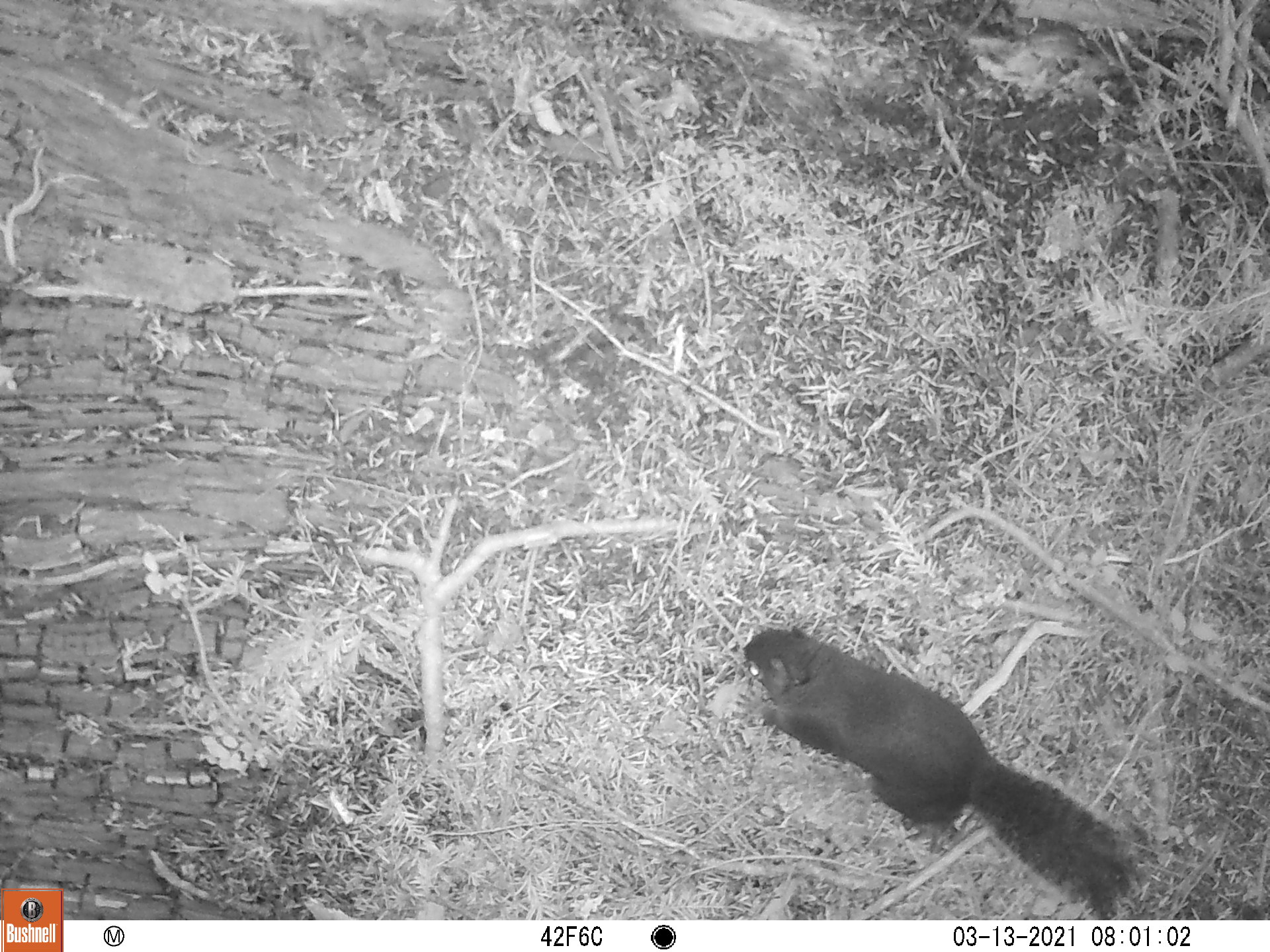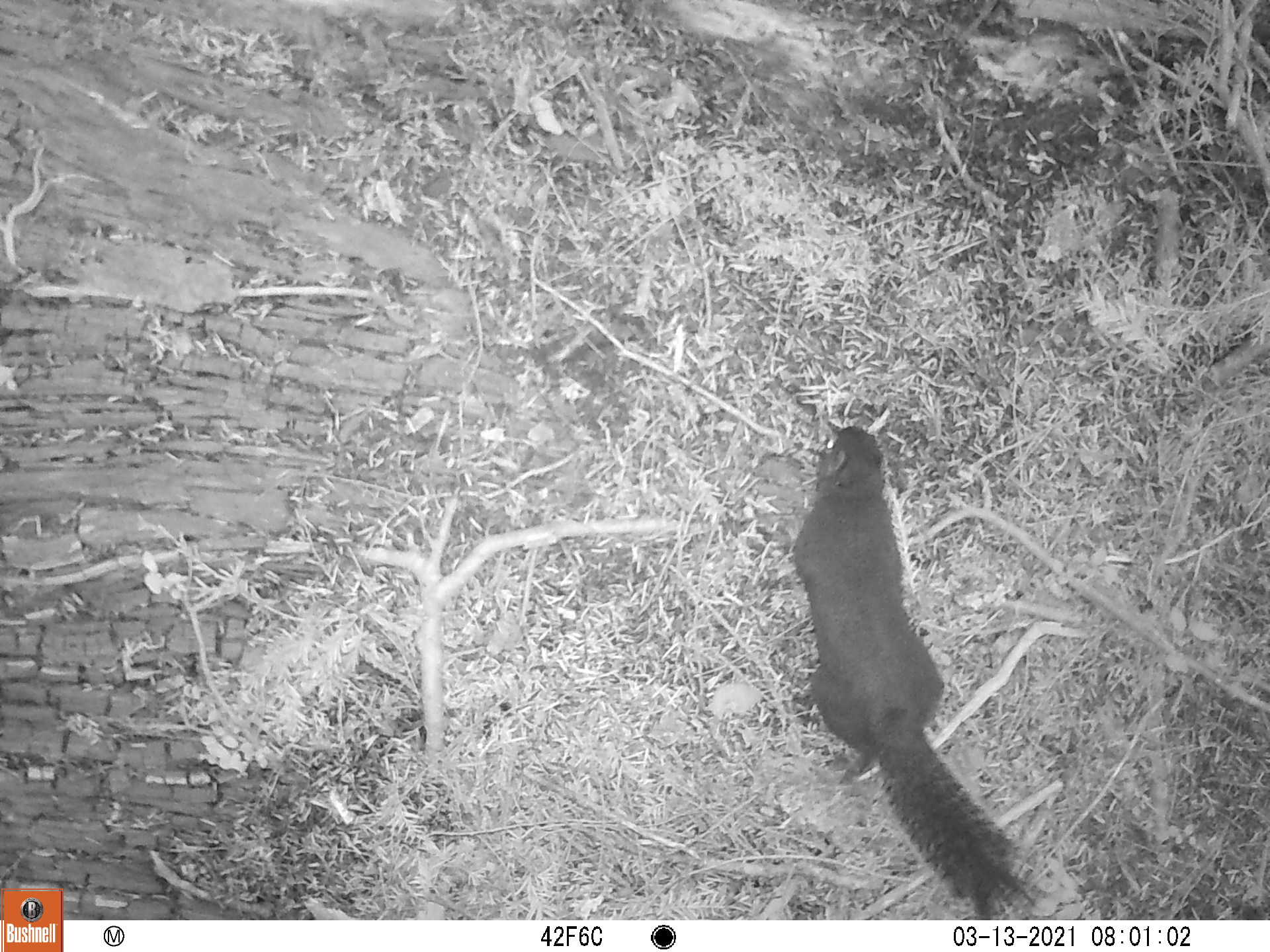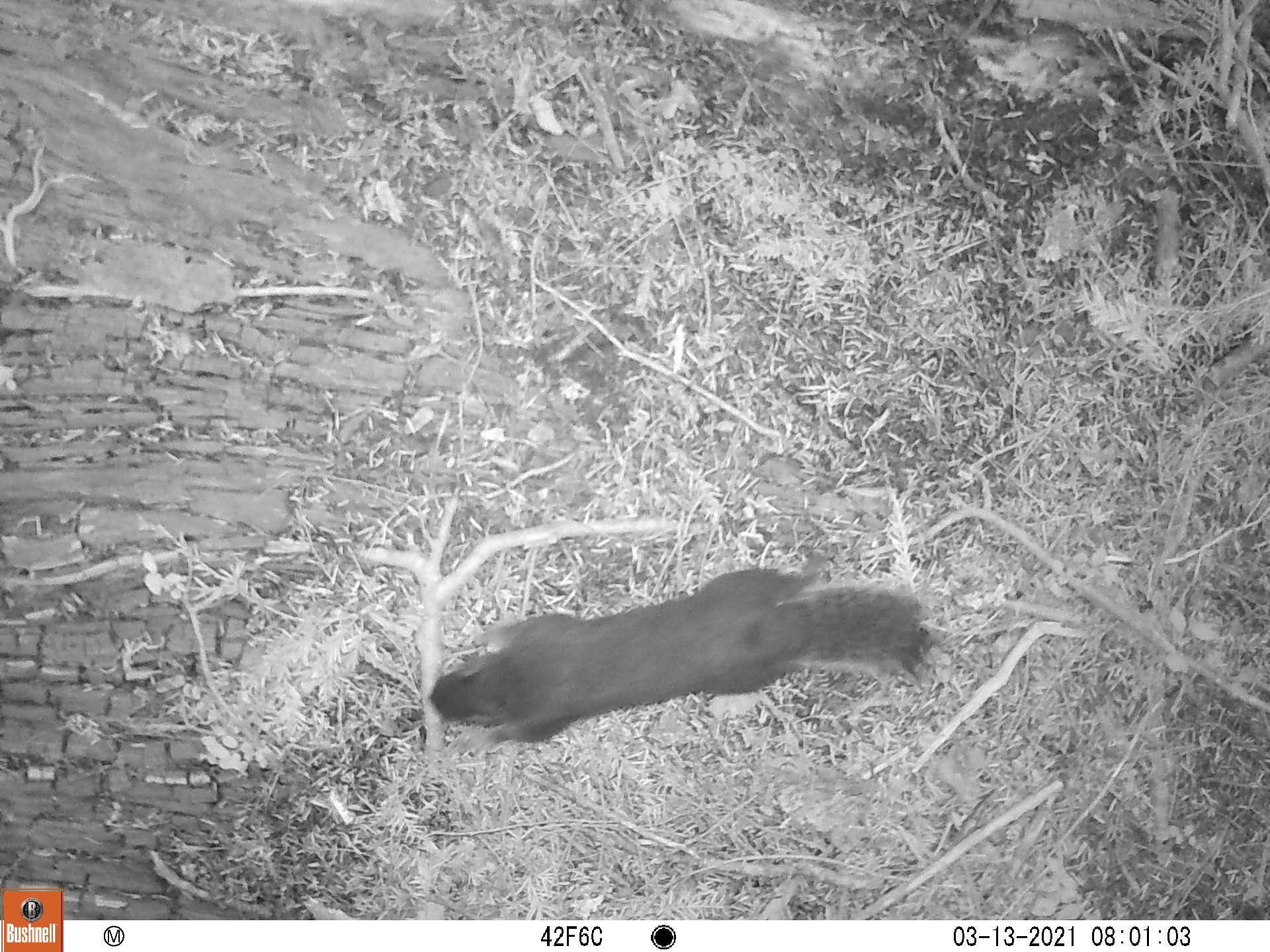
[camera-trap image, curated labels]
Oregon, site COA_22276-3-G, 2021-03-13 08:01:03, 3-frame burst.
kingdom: Animalia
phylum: Chordata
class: Mammalia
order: Rodentia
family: Sciuridae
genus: Tamiasciurus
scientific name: Tamiasciurus douglasii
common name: douglas squirrel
Douglas squirrel (Tamiasciurus douglasii).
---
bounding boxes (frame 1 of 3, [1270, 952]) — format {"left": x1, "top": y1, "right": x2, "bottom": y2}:
douglas squirrel: {"left": 717, "top": 611, "right": 1159, "bottom": 917}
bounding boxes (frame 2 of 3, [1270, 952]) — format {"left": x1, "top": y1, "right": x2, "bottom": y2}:
douglas squirrel: {"left": 775, "top": 406, "right": 1059, "bottom": 917}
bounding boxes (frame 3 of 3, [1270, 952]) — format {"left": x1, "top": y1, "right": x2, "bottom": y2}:
douglas squirrel: {"left": 396, "top": 507, "right": 974, "bottom": 784}